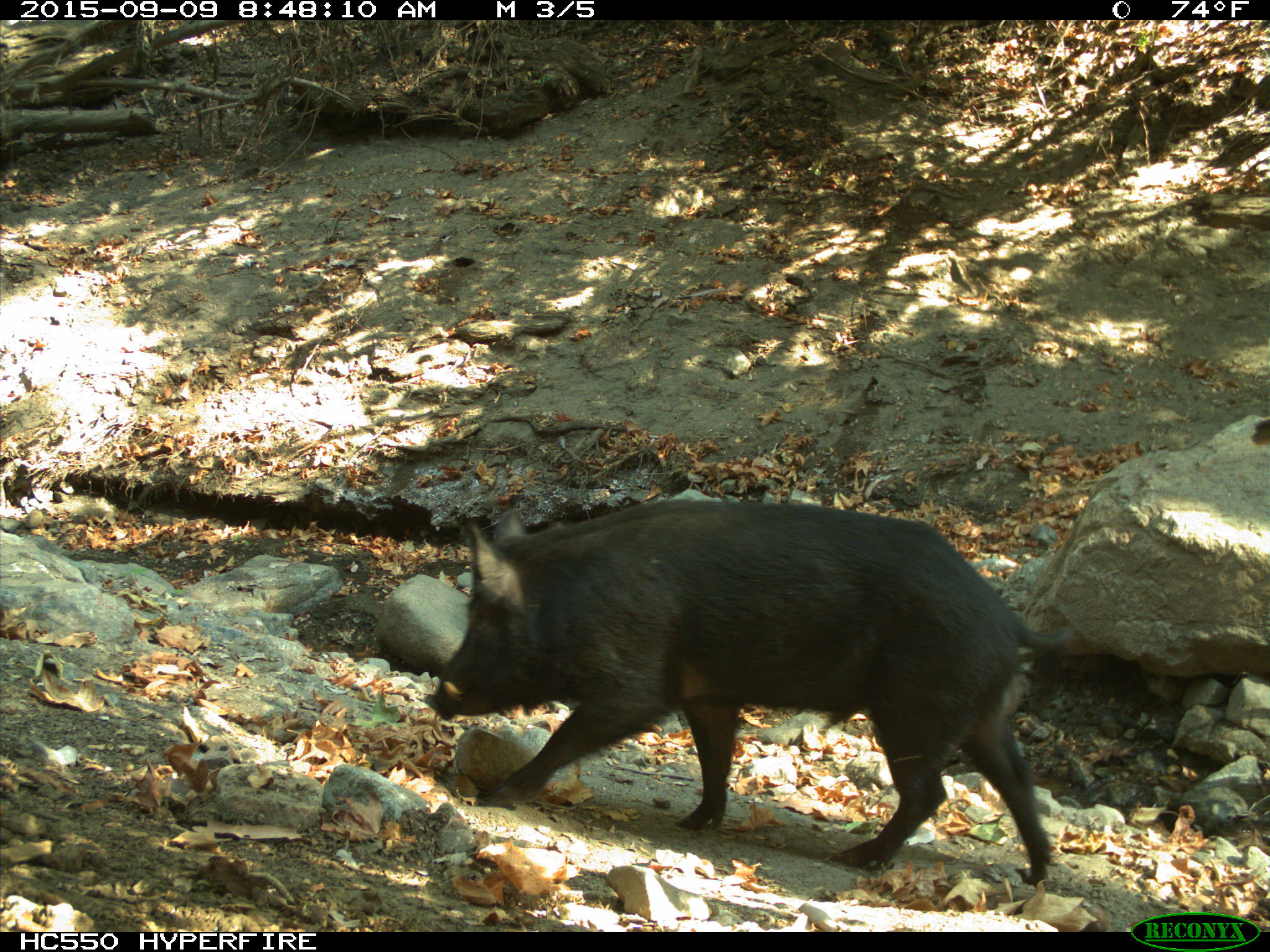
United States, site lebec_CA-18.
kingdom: Animalia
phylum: Chordata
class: Mammalia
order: Artiodactyla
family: Suidae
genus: Sus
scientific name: Sus scrofa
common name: wild boar